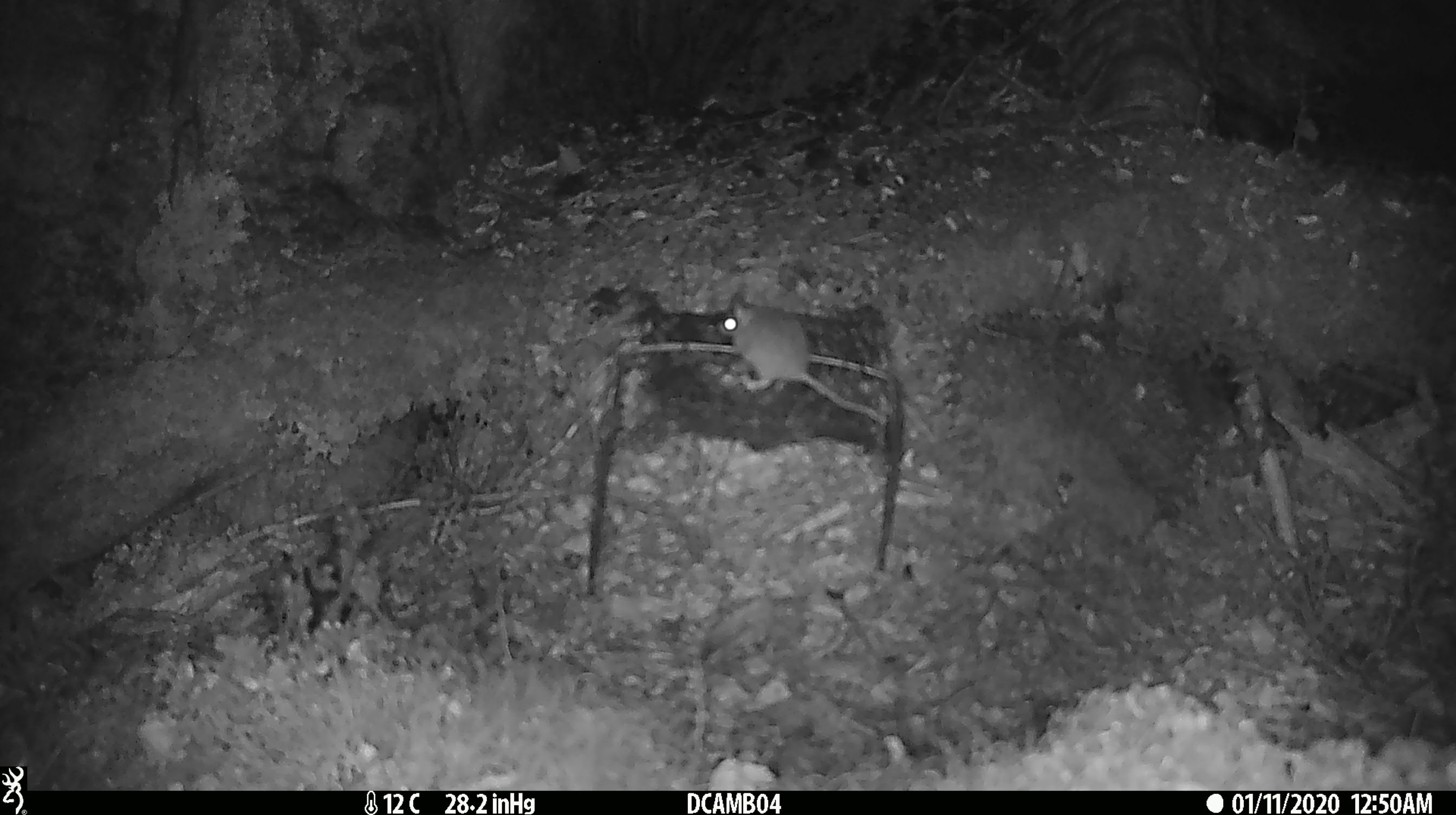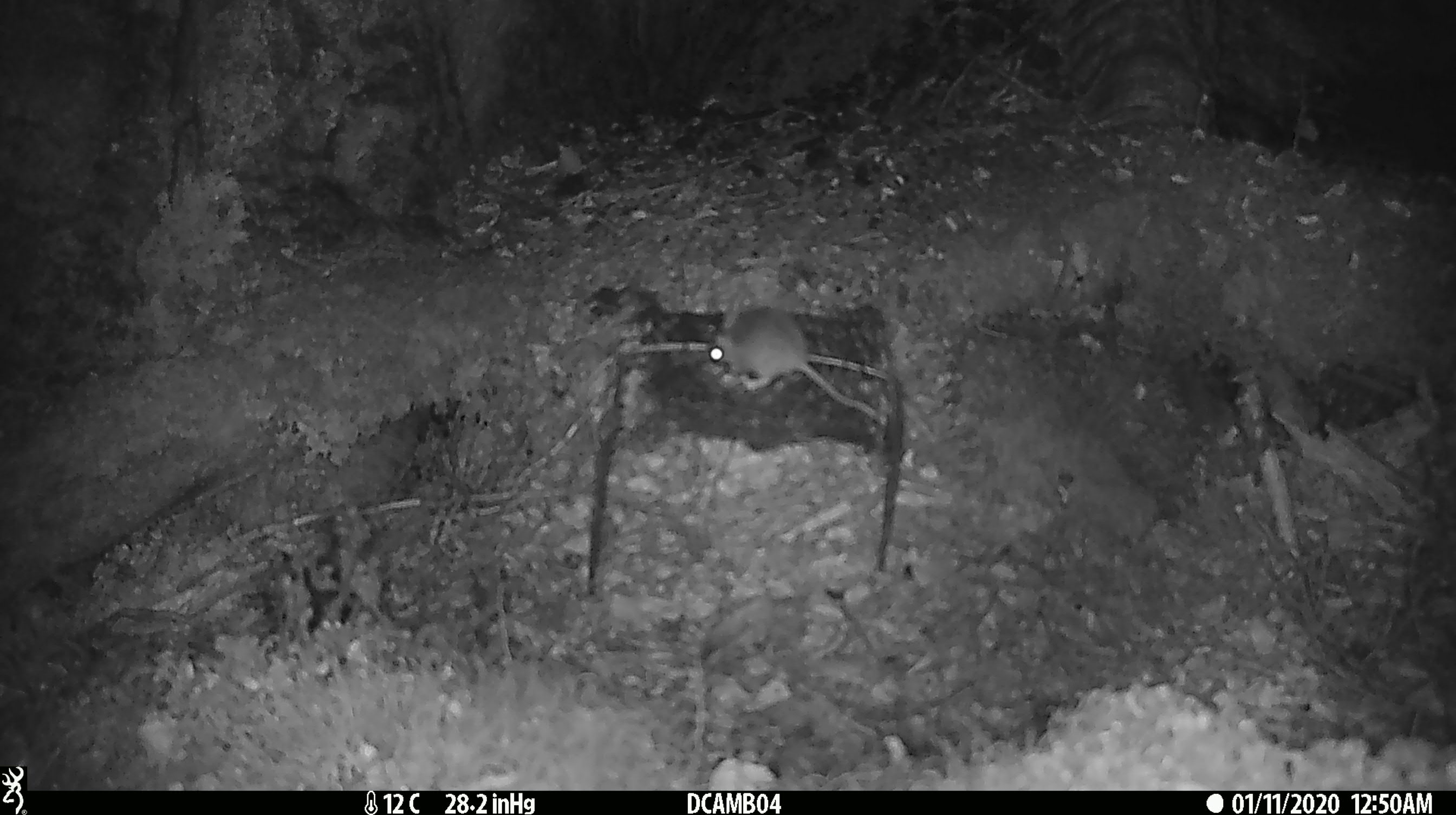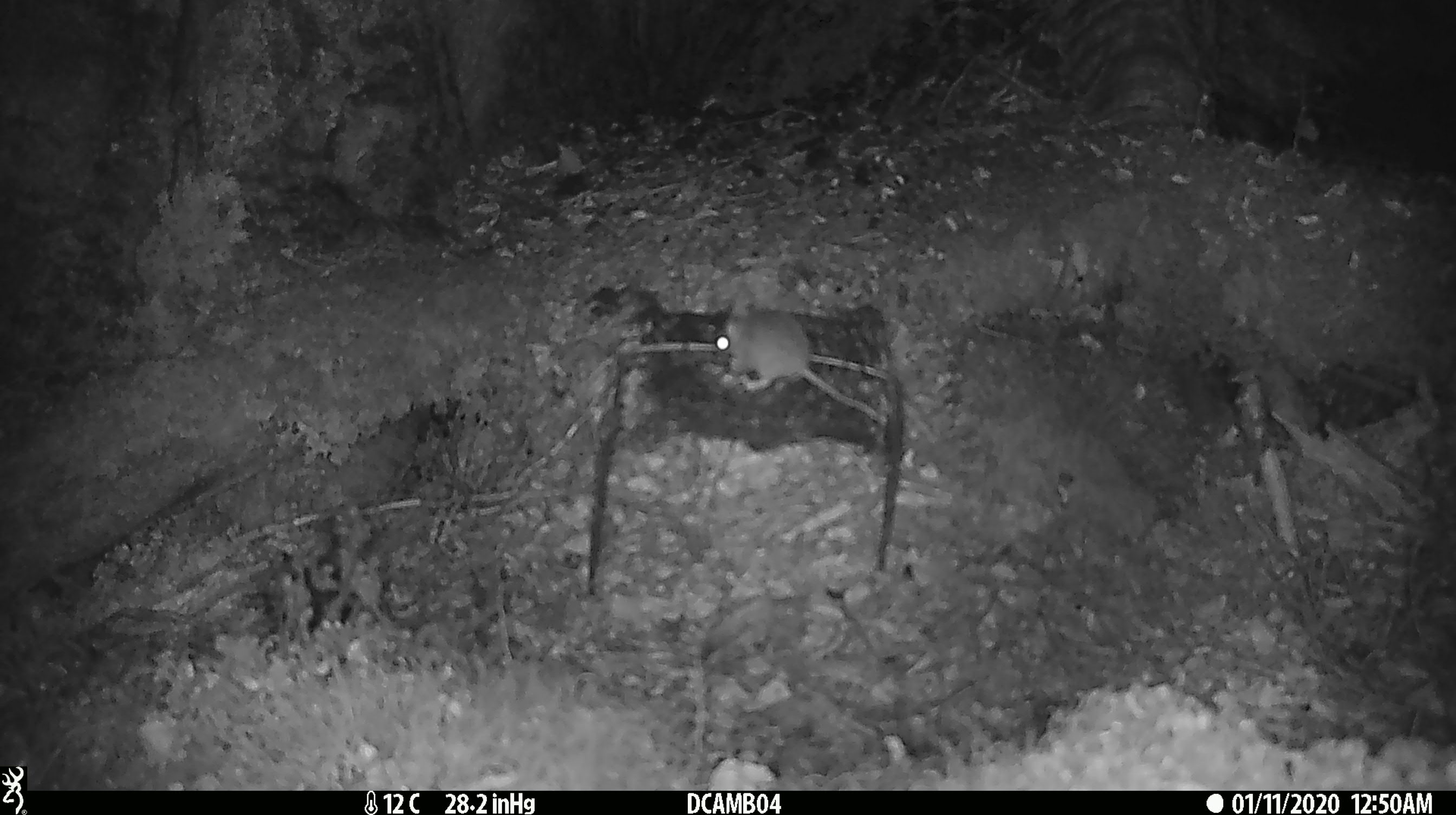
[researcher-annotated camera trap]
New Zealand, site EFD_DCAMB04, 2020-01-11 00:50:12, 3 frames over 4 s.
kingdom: Animalia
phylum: Chordata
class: Mammalia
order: Rodentia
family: Muridae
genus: Mus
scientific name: Mus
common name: mouse